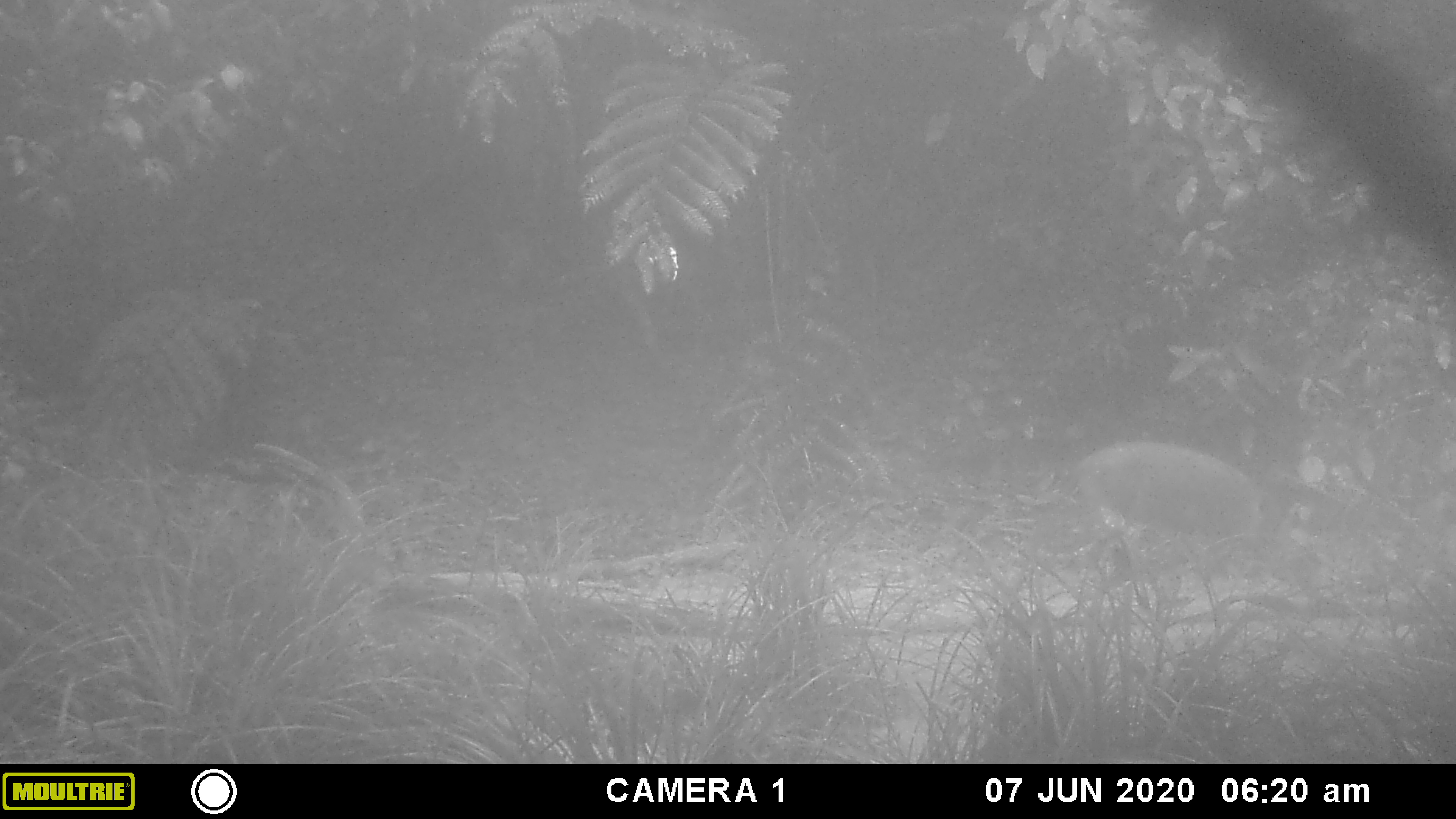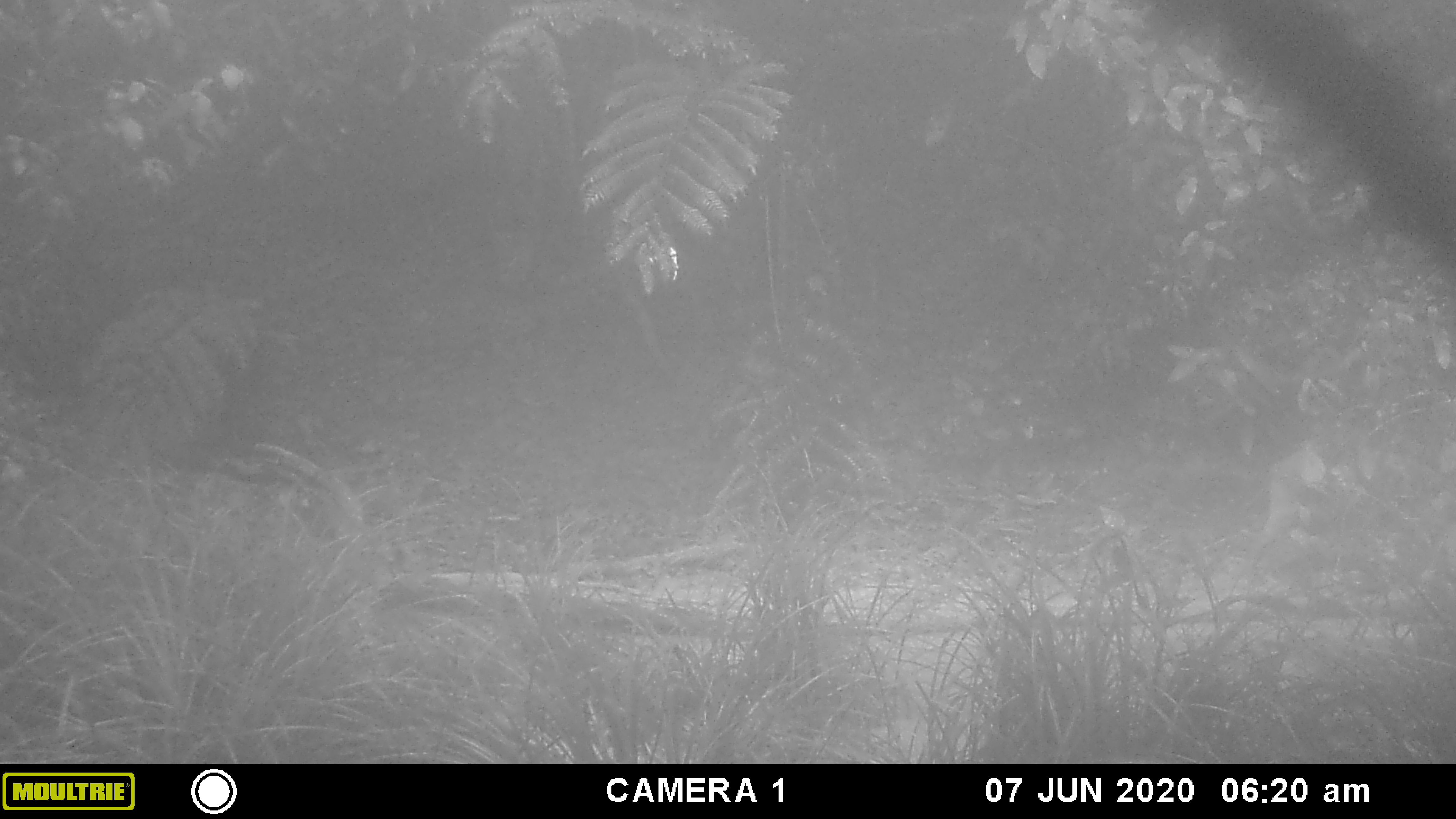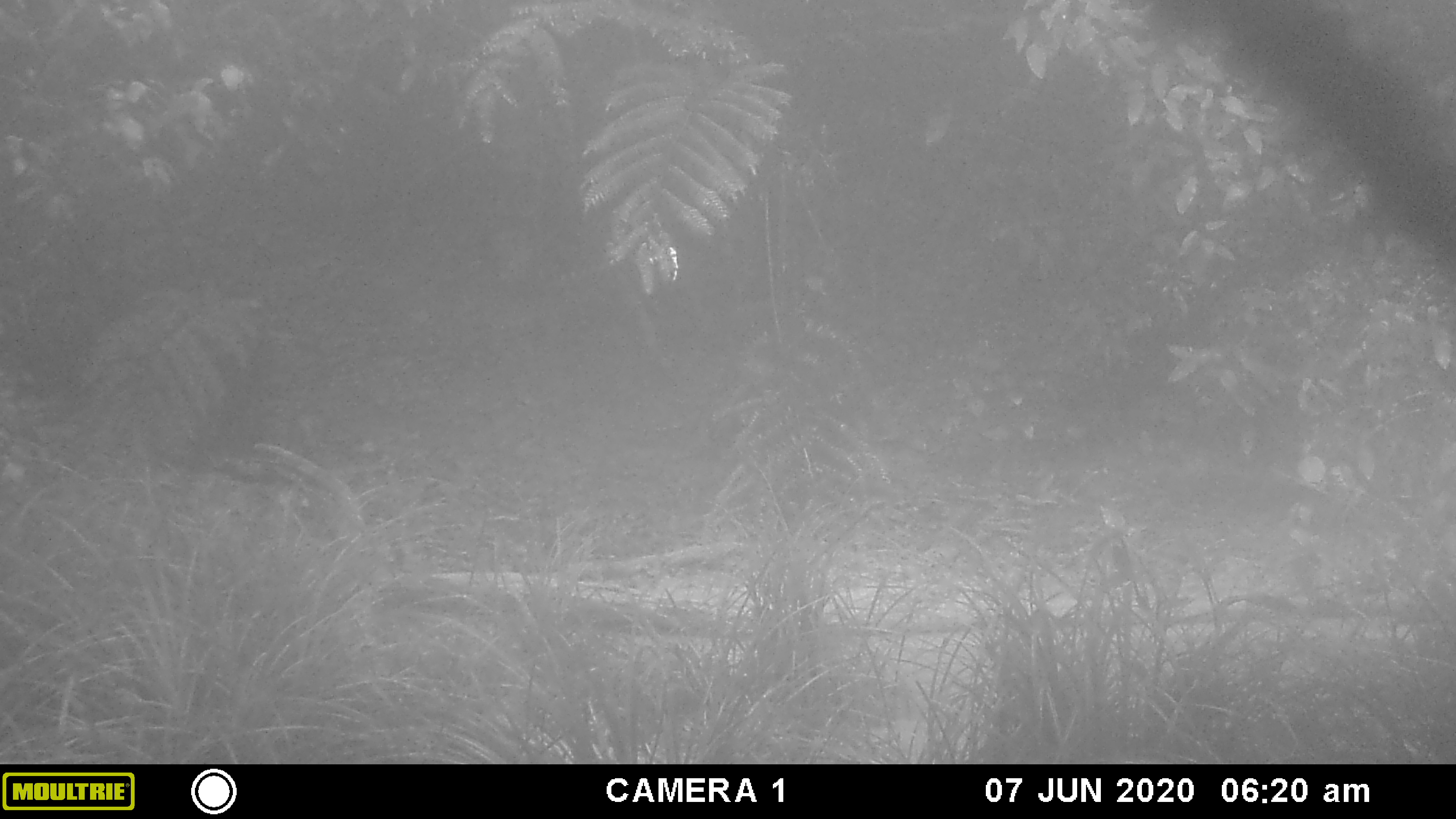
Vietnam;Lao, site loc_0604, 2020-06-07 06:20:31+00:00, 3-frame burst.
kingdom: Animalia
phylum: Chordata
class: Mammalia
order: Artiodactyla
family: Suidae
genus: Sus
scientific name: Sus scrofa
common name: eurasian wild pig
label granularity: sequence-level